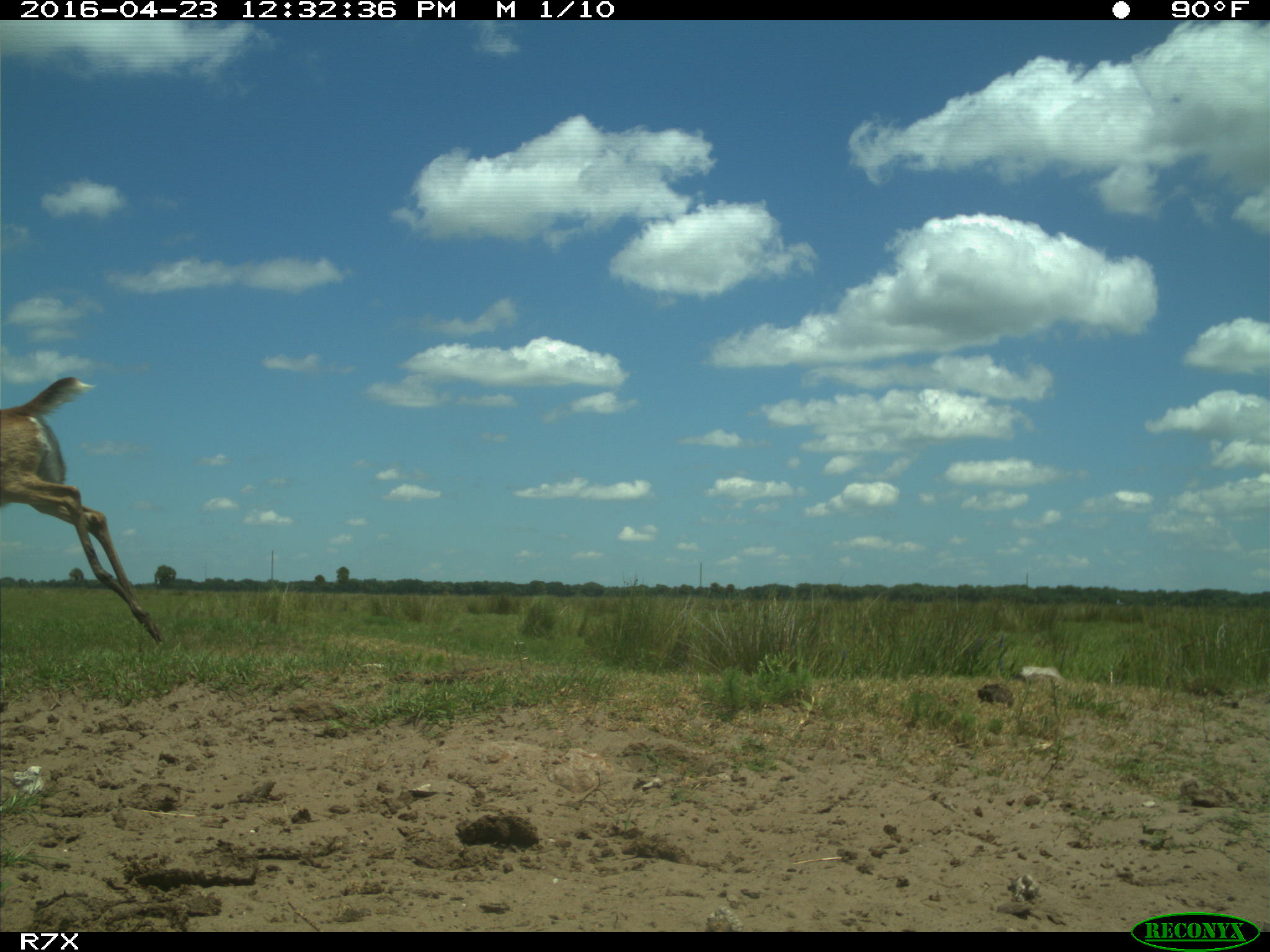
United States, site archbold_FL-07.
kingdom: Animalia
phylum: Chordata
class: Mammalia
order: Artiodactyla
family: Cervidae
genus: Odocoileus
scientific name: Odocoileus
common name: deer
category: unidentified deer